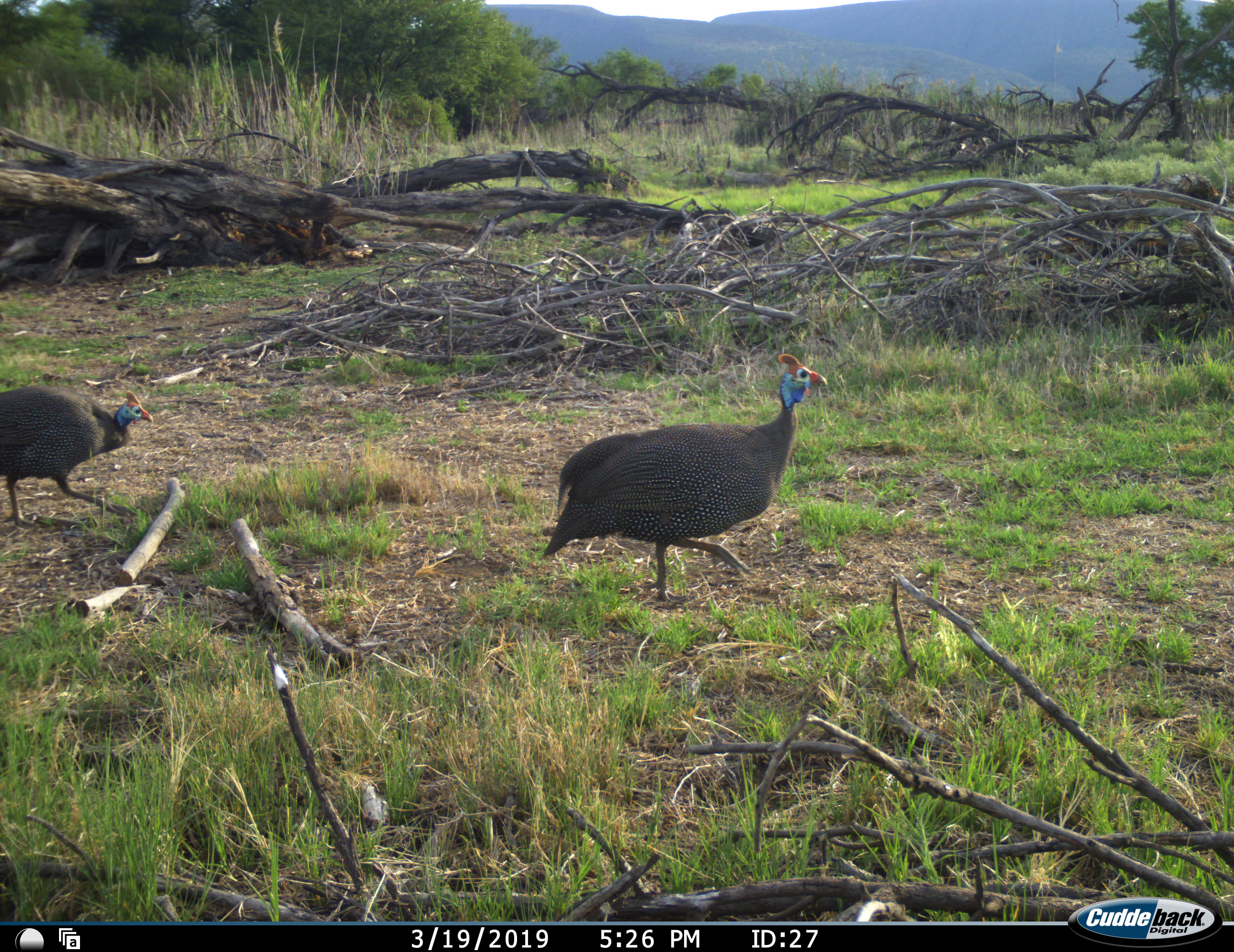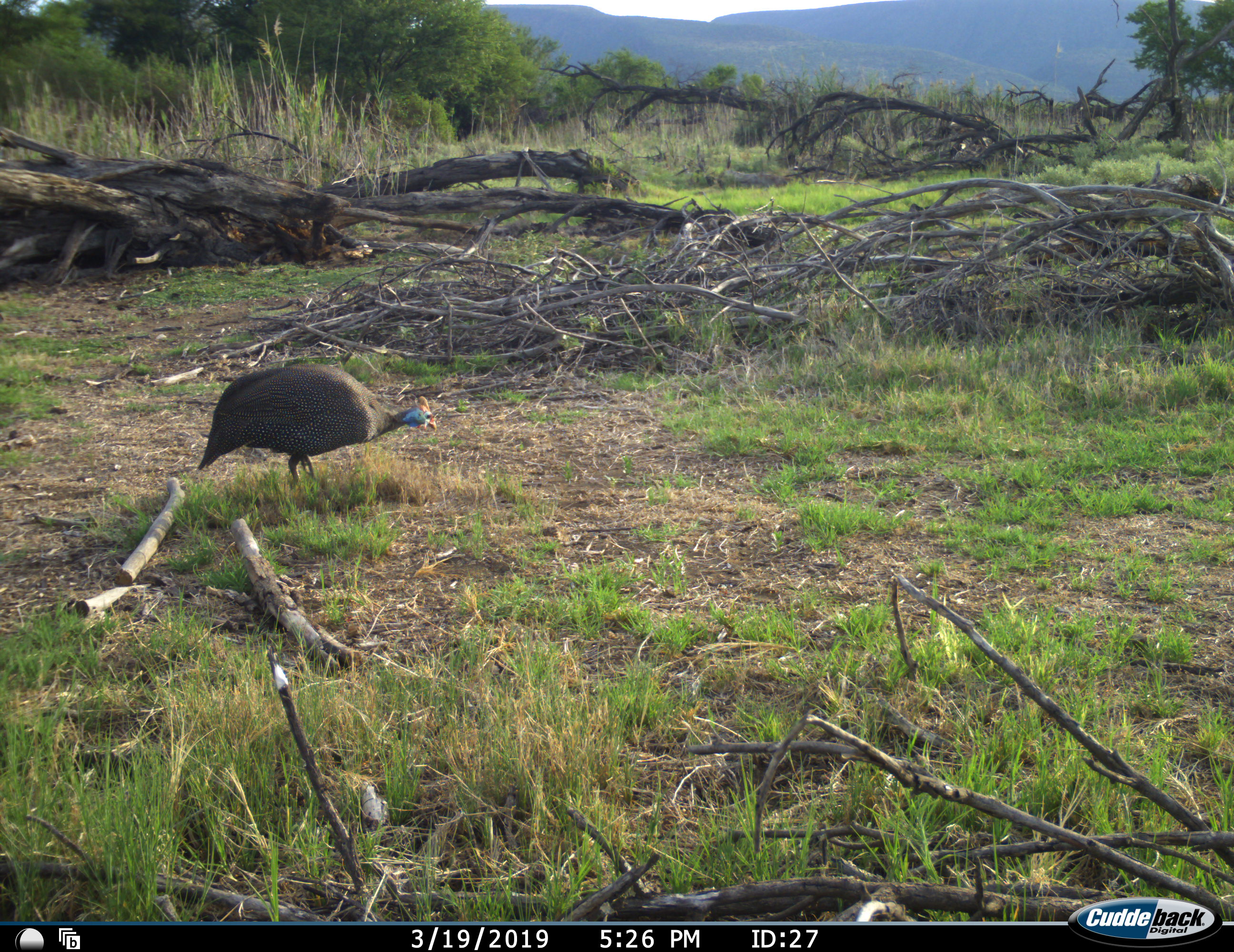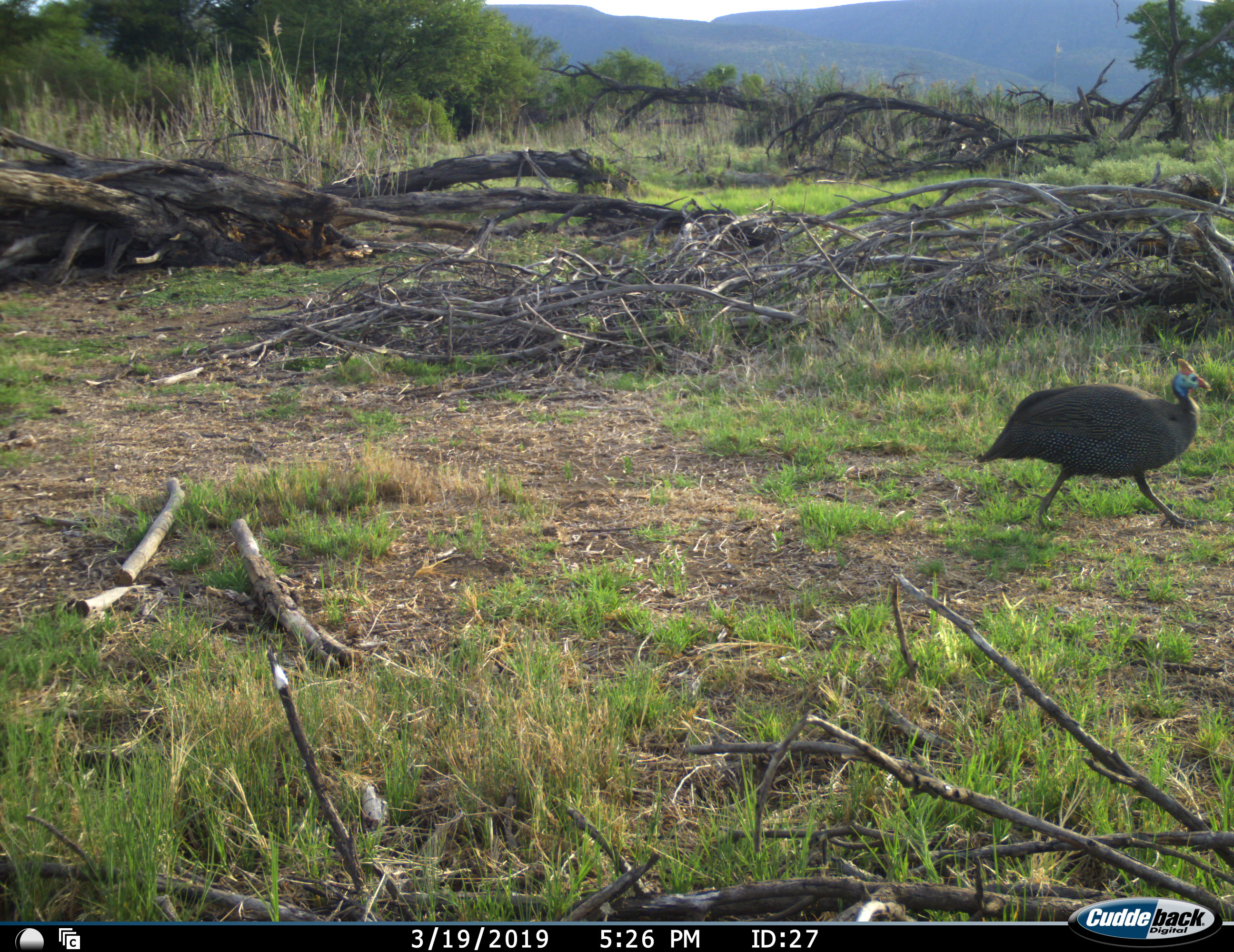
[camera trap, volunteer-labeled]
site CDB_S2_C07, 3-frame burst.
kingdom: Animalia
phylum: Chordata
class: Aves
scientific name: Aves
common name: bird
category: birdother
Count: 2.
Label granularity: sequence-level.